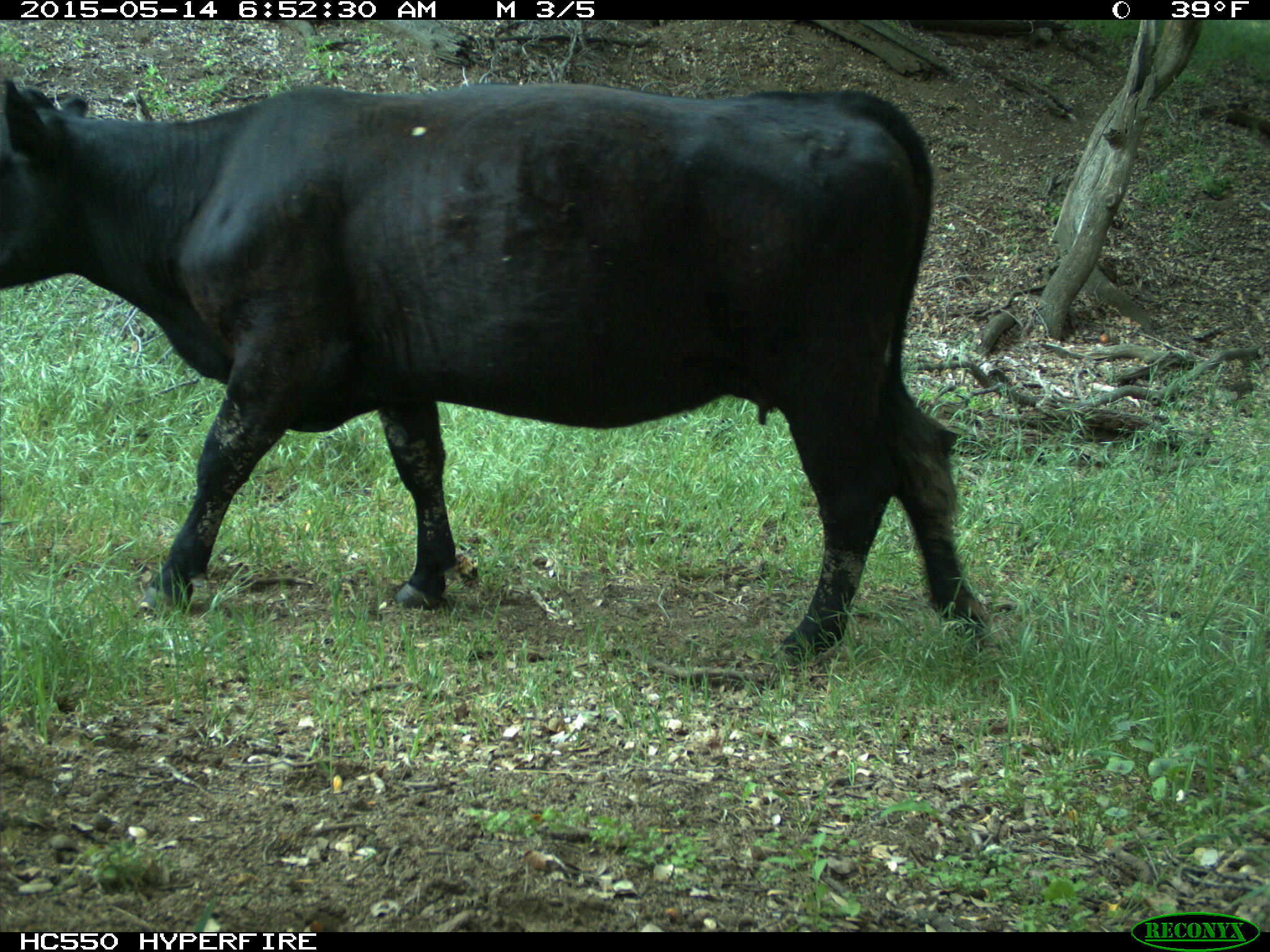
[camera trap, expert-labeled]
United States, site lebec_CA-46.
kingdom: Animalia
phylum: Chordata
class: Mammalia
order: Artiodactyla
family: Bovidae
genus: Bos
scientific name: Bos taurus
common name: domestic cow